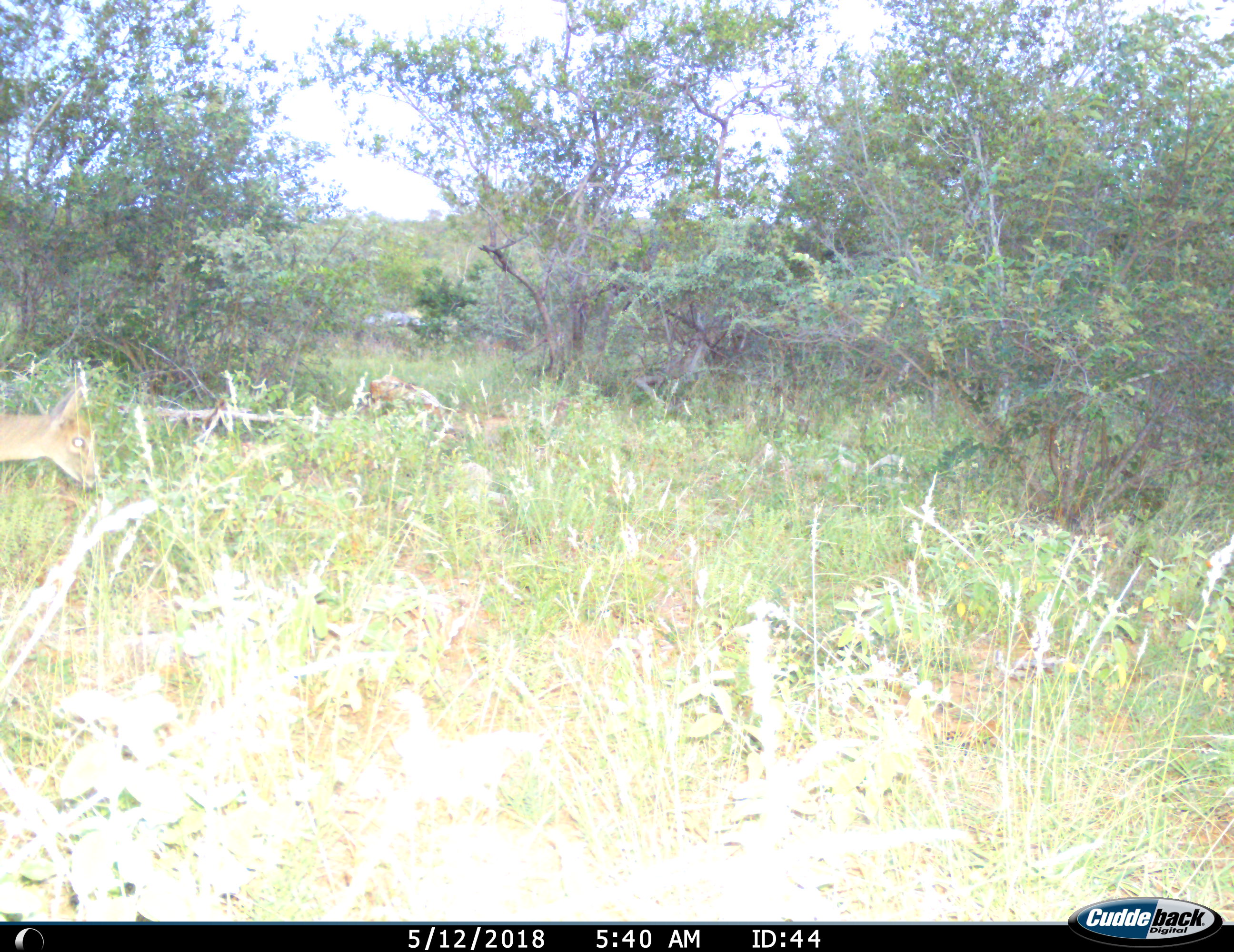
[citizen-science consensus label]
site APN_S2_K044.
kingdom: Animalia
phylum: Chordata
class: Mammalia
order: Artiodactyla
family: Bovidae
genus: Sylvicapra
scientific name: Sylvicapra grimmia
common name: common duiker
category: duikercommongrey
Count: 1.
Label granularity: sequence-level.